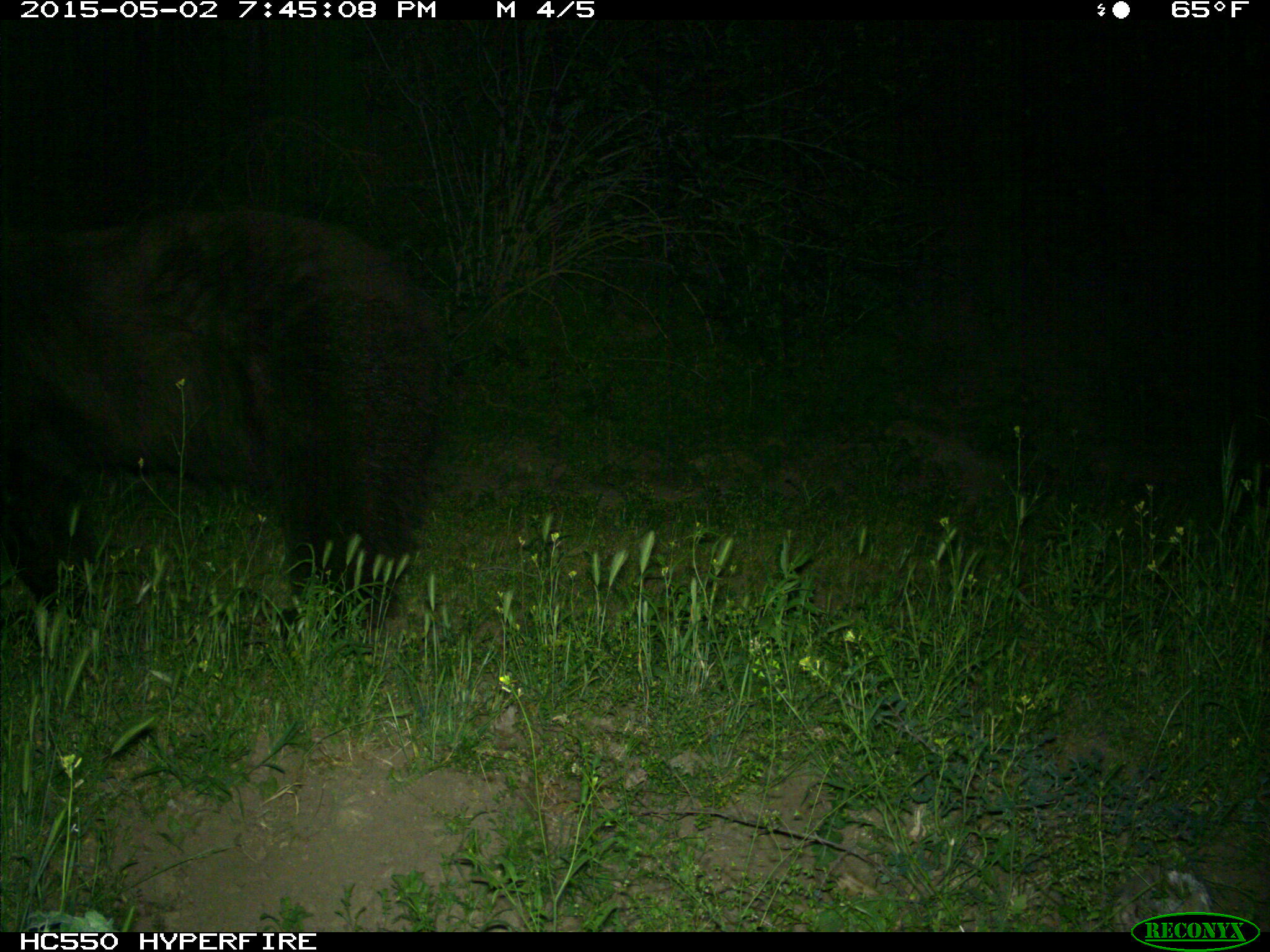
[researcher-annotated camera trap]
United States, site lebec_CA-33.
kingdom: Animalia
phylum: Chordata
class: Mammalia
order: Carnivora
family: Ursidae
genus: Ursus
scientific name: Ursus americanus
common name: american black bear